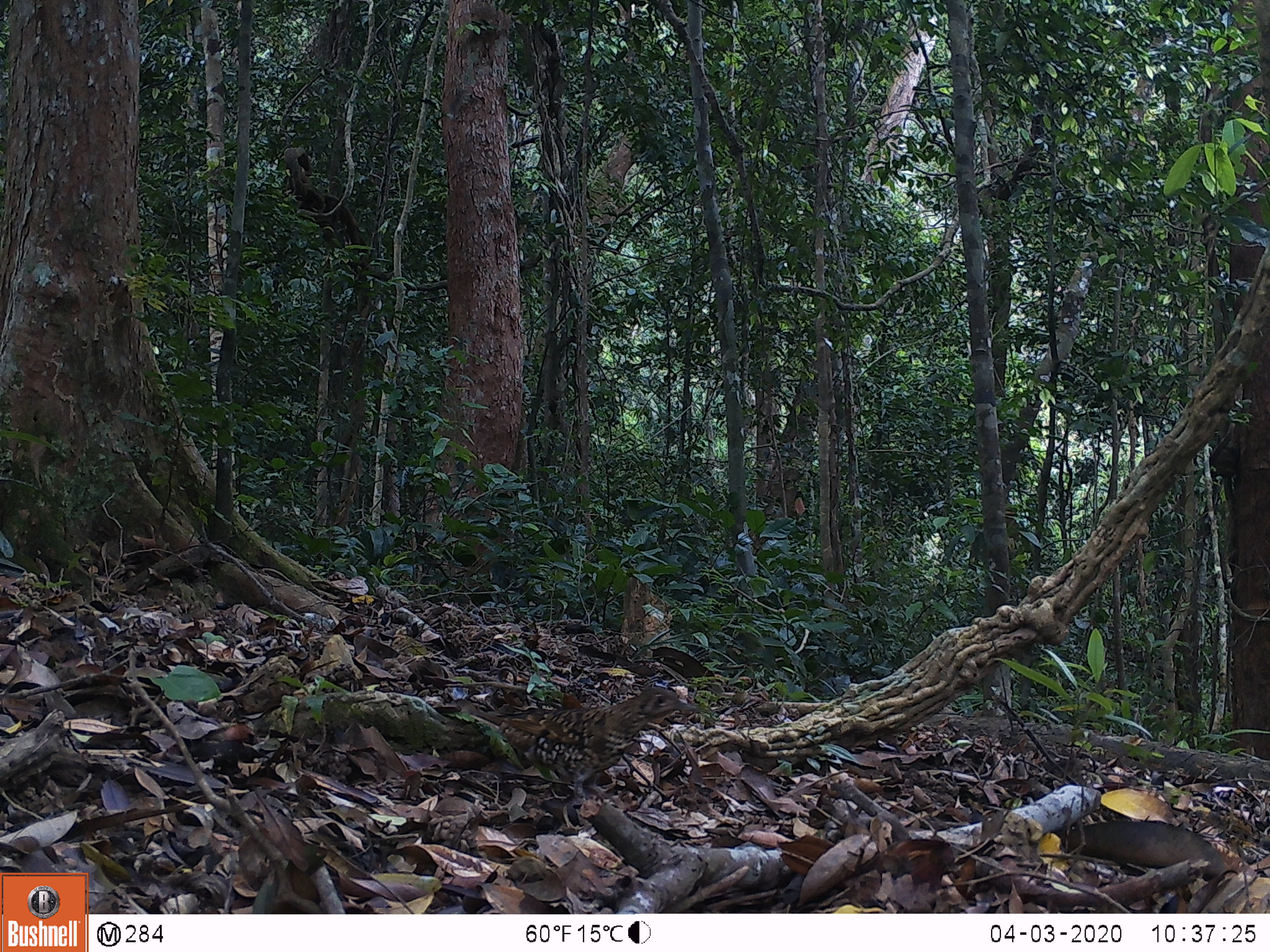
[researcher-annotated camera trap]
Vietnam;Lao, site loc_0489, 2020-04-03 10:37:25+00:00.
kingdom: Animalia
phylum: Chordata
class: Aves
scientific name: Aves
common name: bird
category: unidentified bird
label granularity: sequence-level